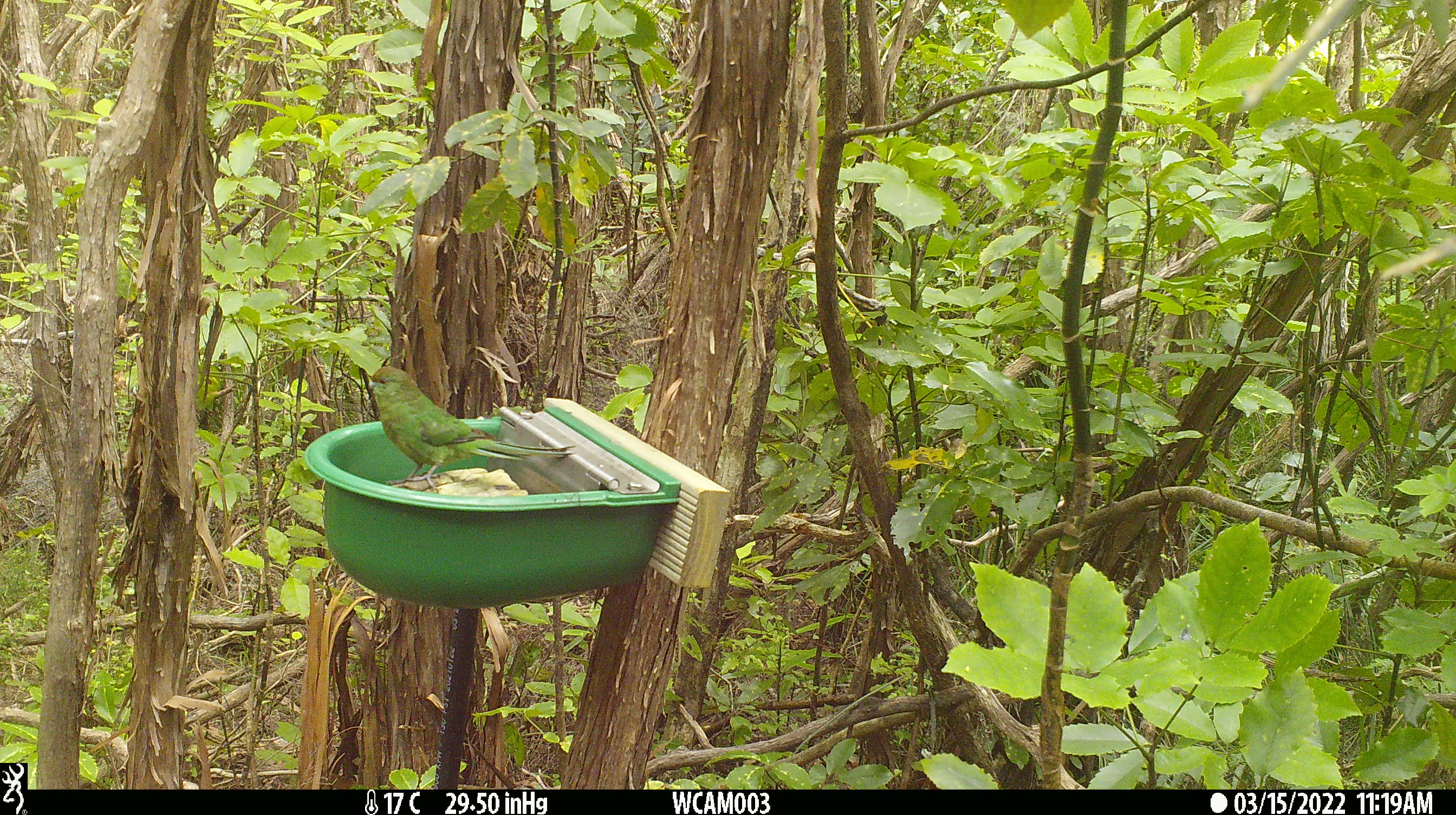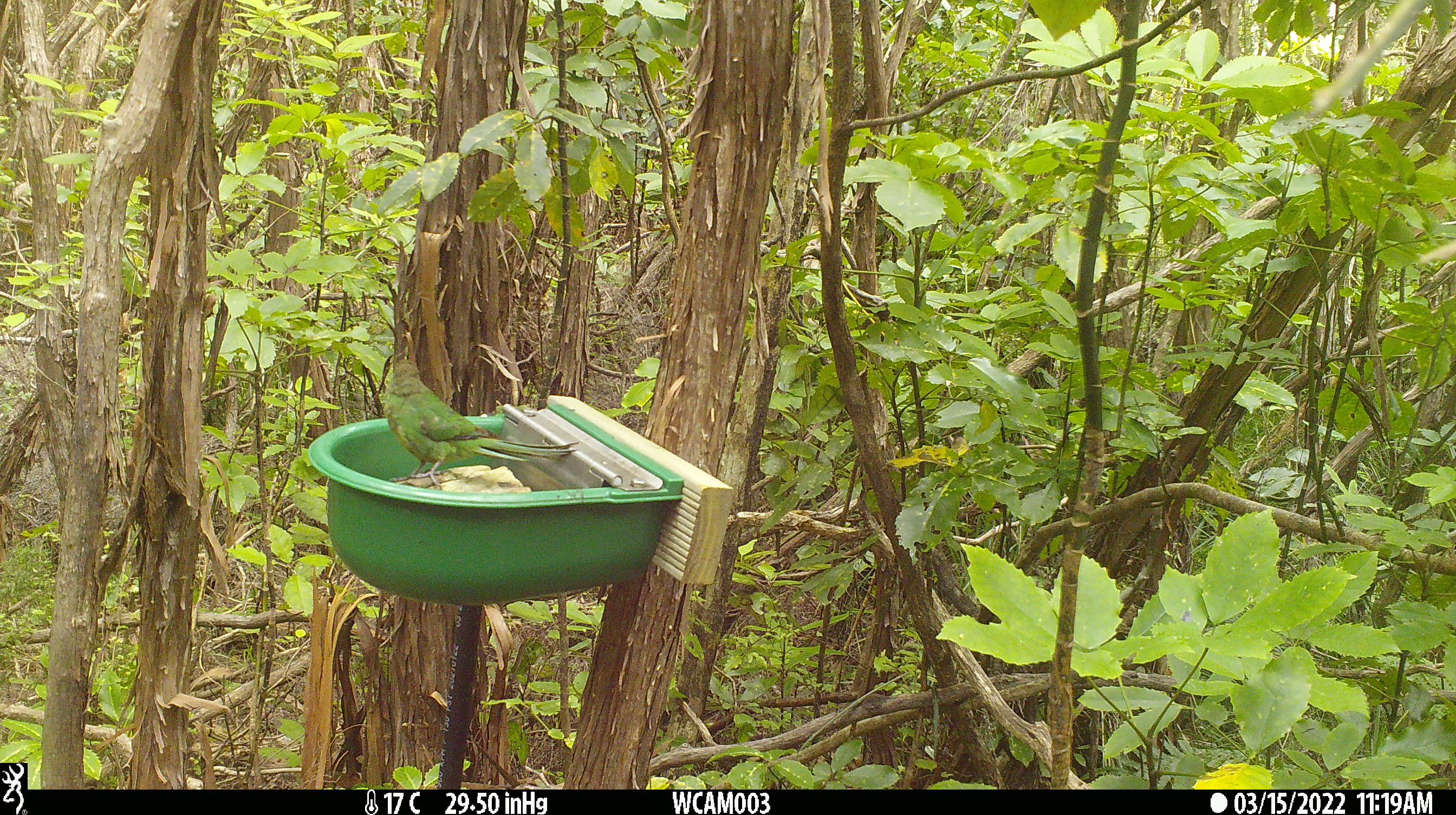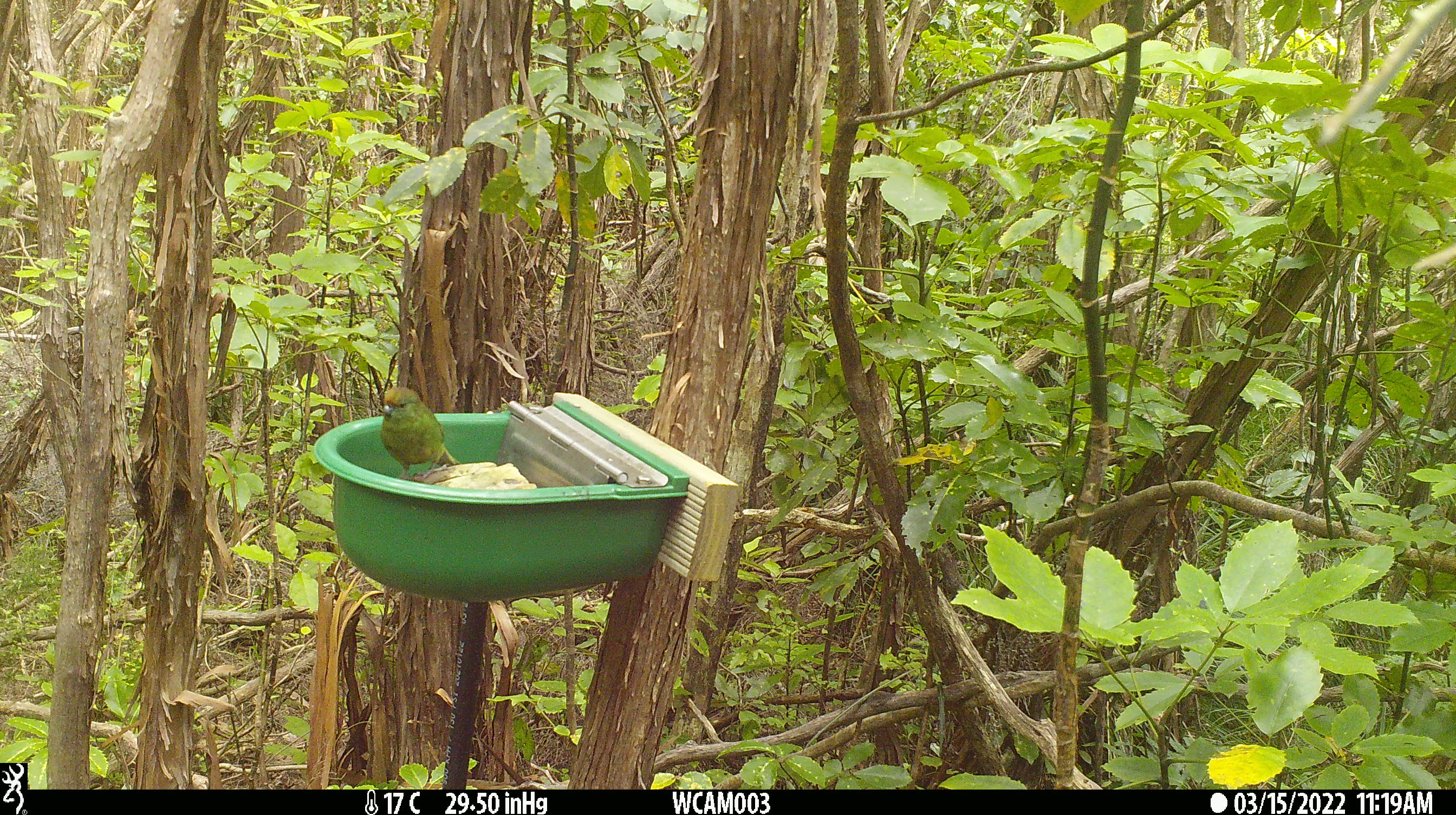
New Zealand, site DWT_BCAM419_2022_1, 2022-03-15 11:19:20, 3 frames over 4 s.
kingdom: Animalia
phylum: Chordata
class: Aves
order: Psittaciformes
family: Psittaculidae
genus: Cyanoramphus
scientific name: Cyanoramphus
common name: parakeet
Parakeet (Cyanoramphus).